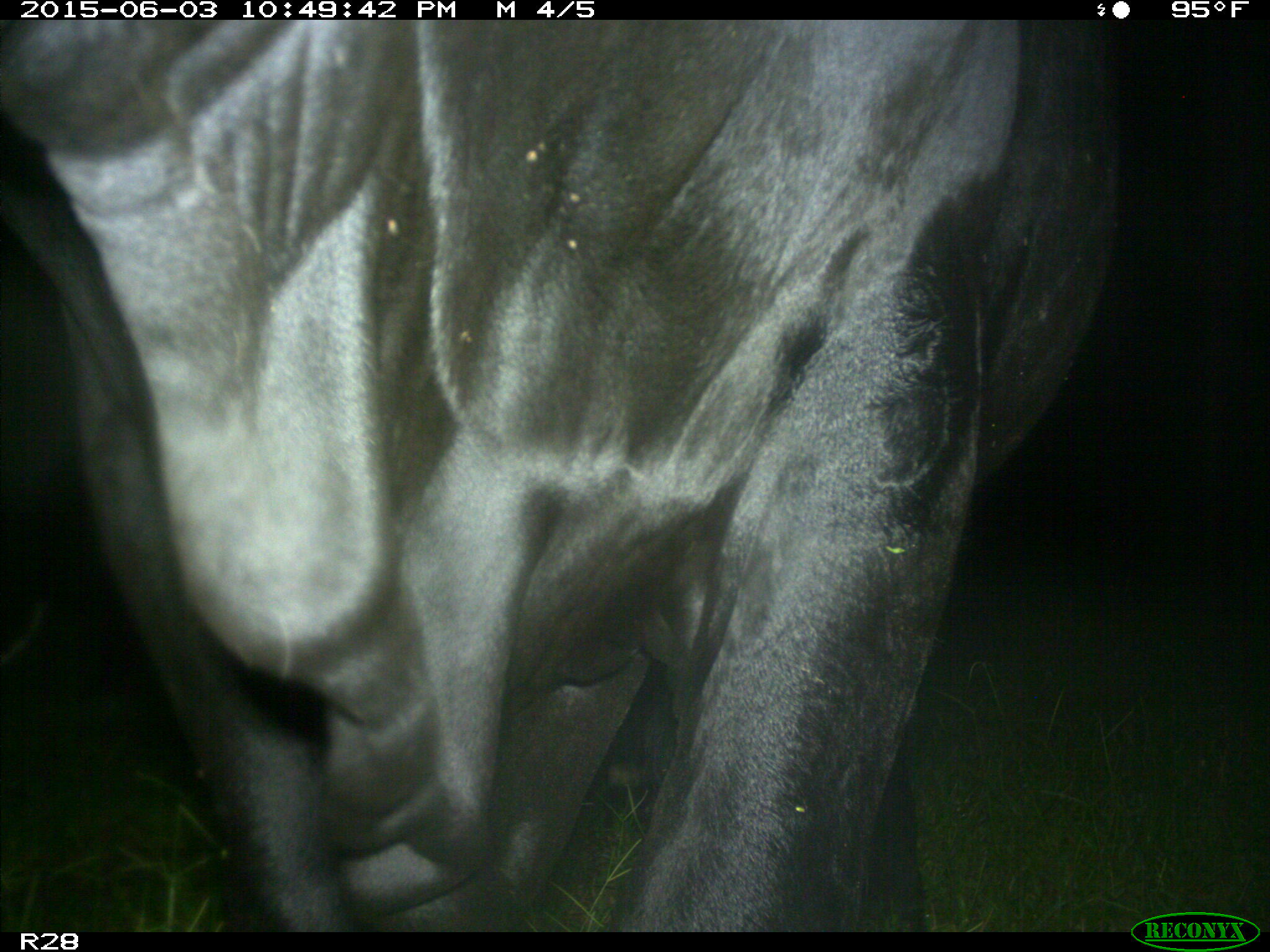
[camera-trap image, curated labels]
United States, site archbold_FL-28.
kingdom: Animalia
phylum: Chordata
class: Mammalia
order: Artiodactyla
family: Bovidae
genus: Bos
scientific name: Bos taurus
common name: domestic cow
Bos taurus (domestic cow).